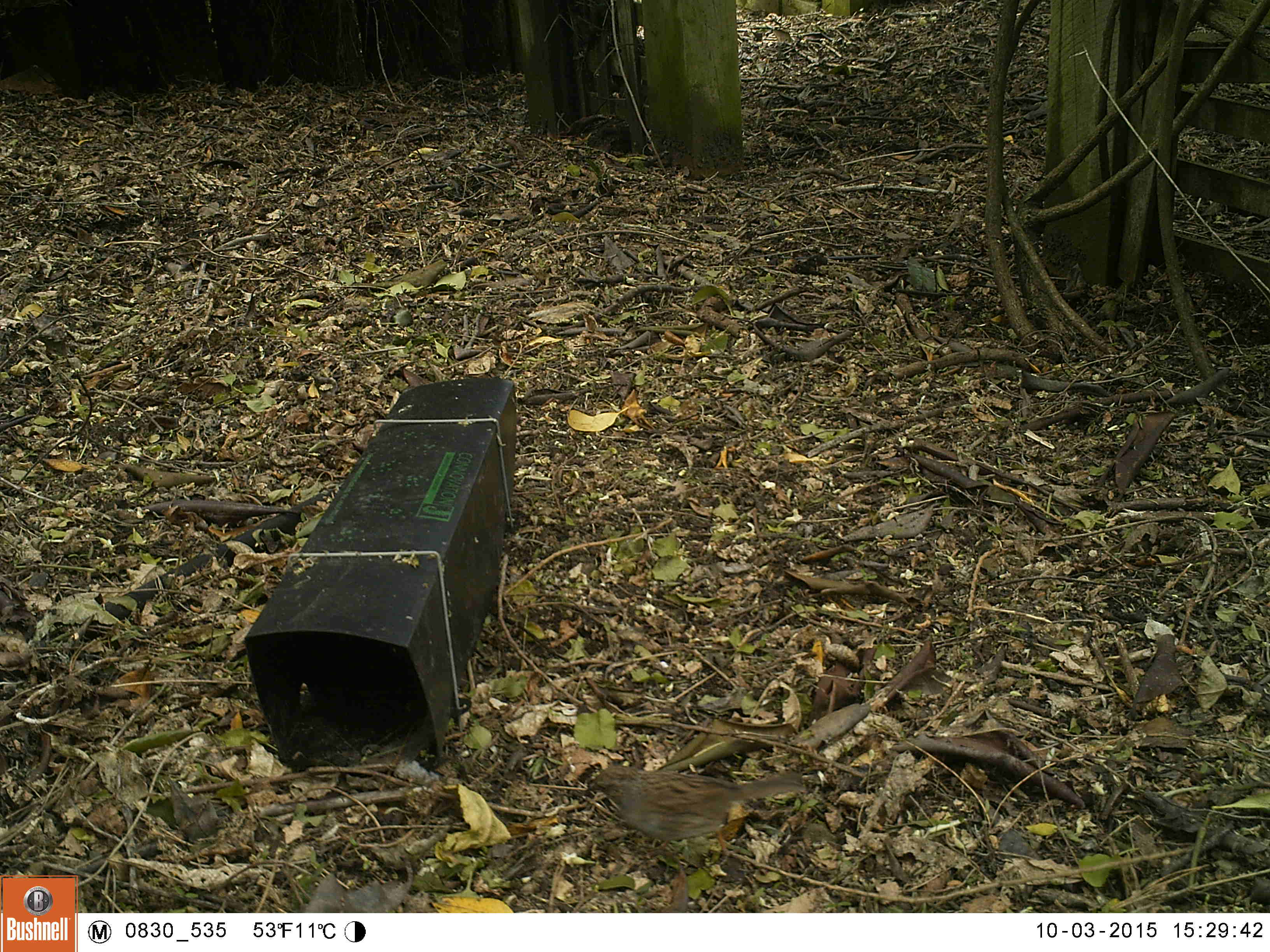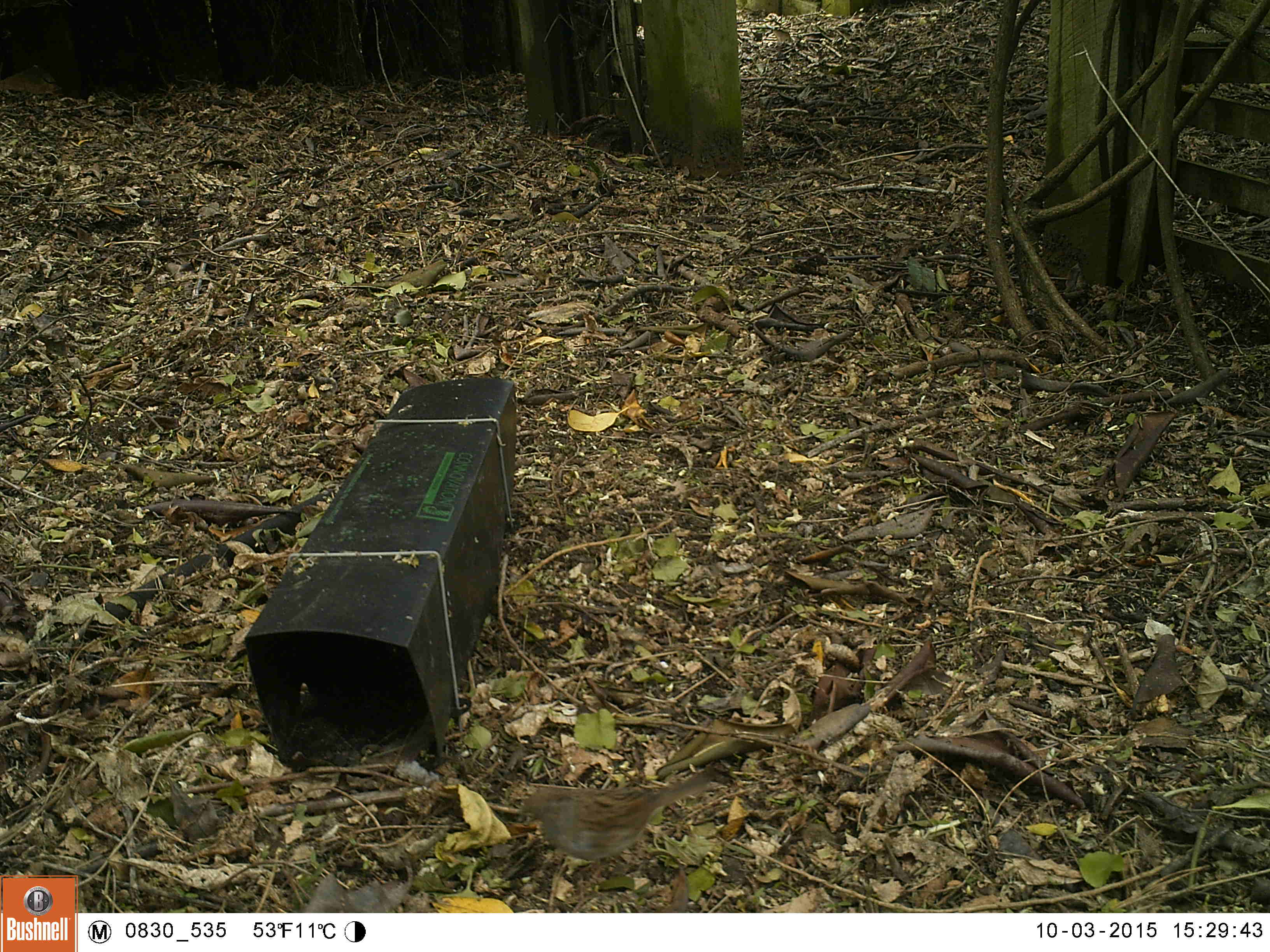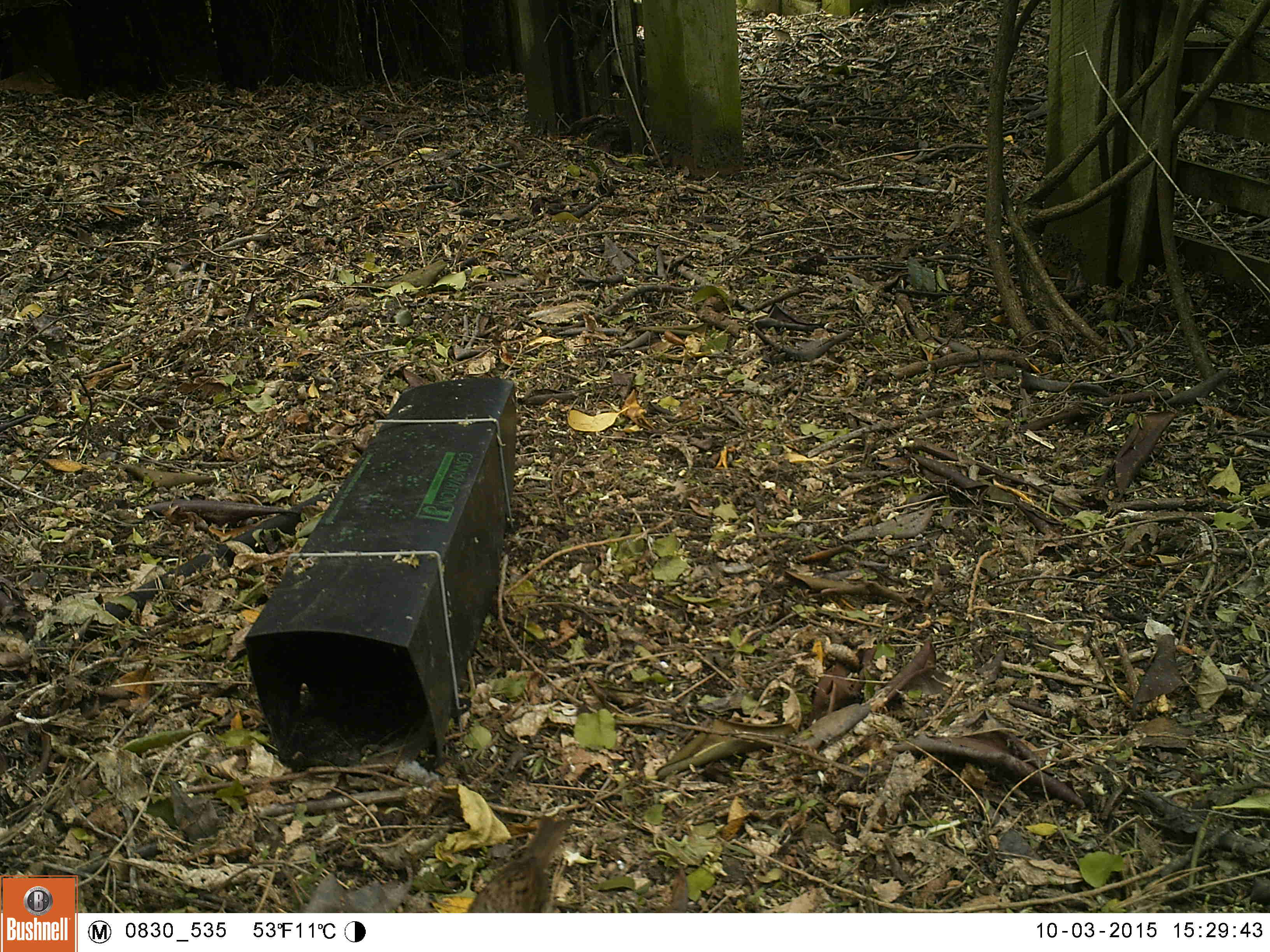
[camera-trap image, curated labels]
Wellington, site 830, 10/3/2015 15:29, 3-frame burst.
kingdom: Animalia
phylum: Chordata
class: Aves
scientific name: Aves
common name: bird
Bird (Aves).